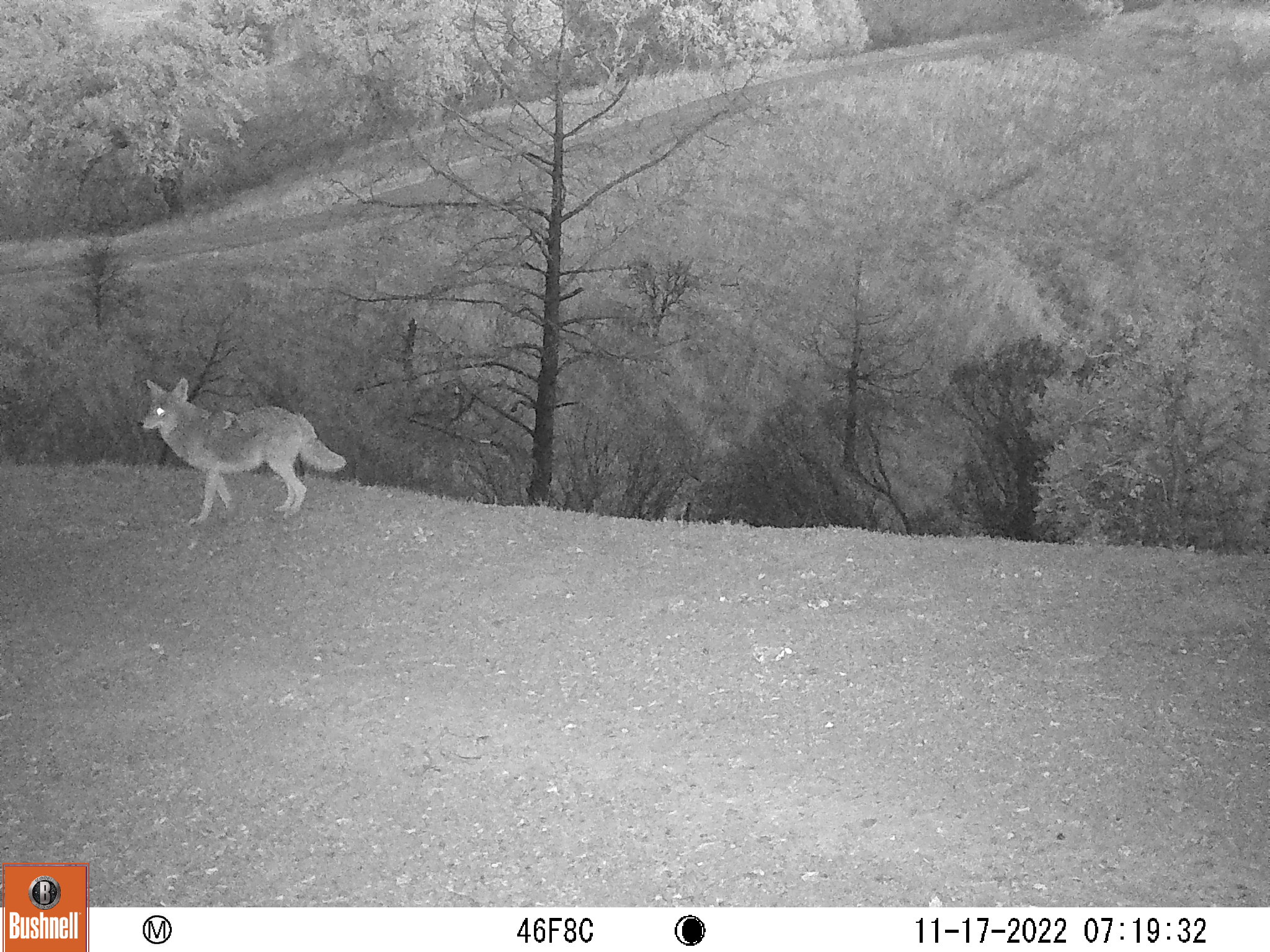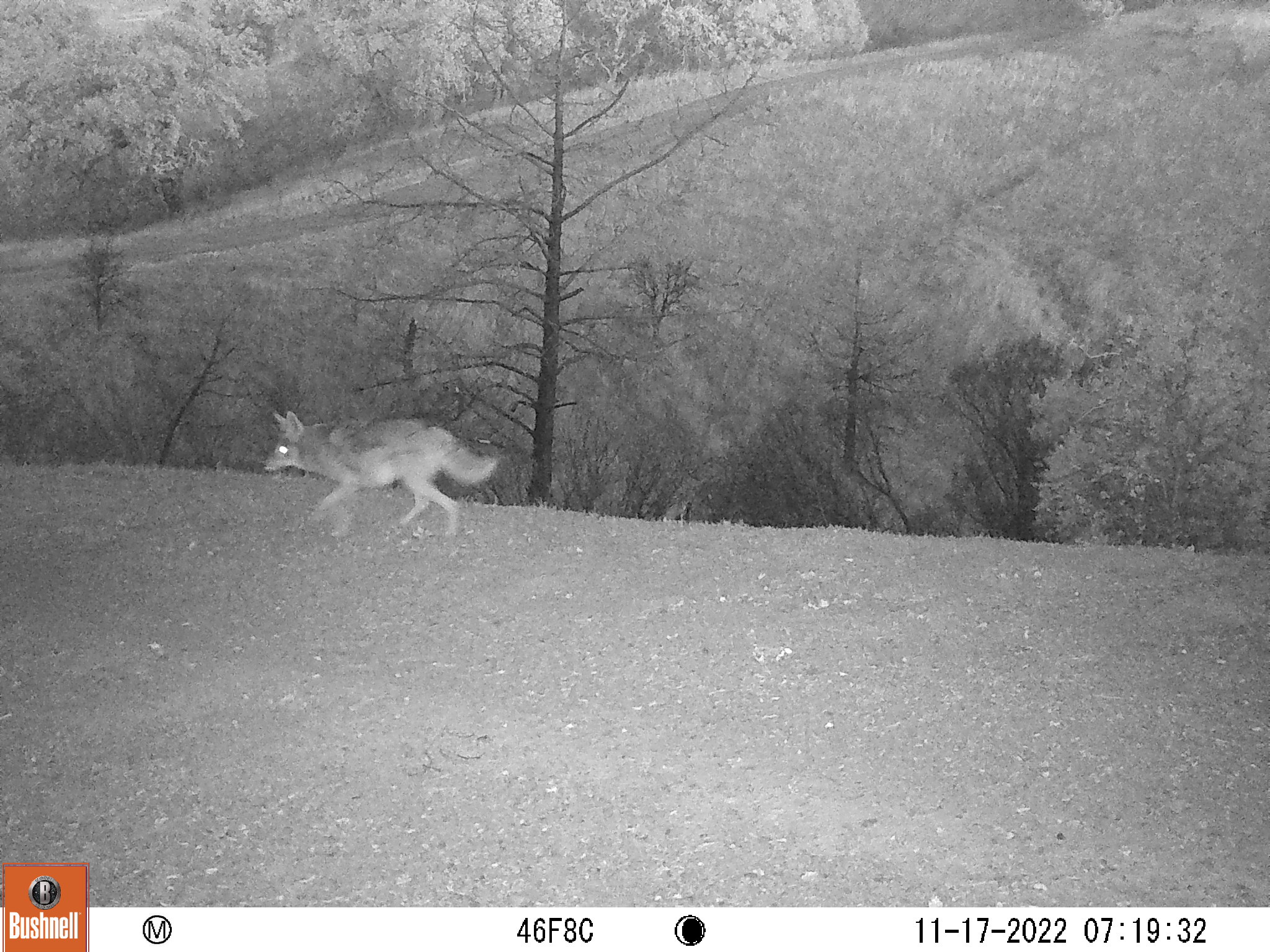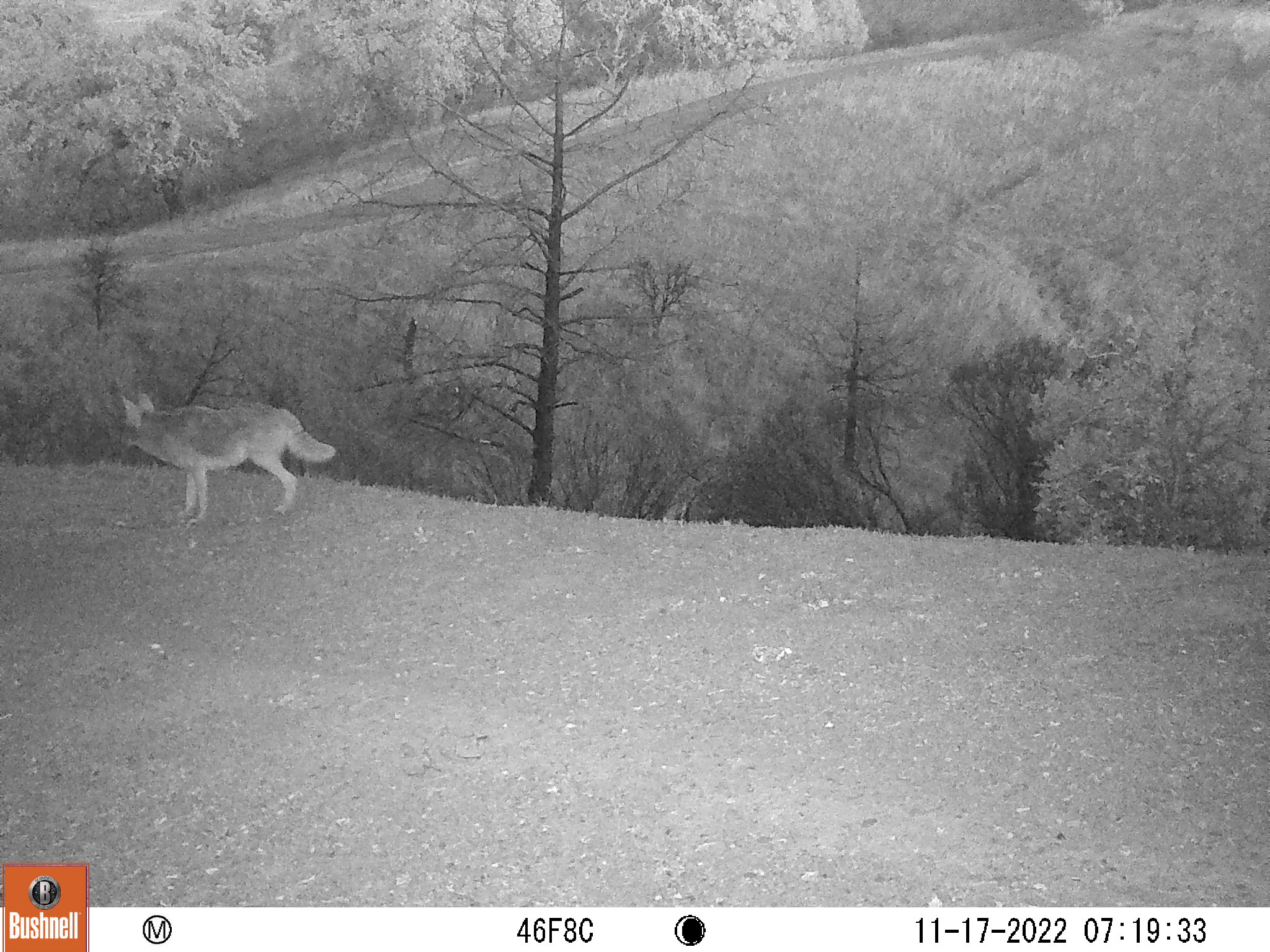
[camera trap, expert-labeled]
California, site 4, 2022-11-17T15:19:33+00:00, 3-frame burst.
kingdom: Animalia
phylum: Chordata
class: Mammalia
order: Carnivora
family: Canidae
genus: Canis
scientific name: Canis latrans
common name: coyote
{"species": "coyote (Canis latrans)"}